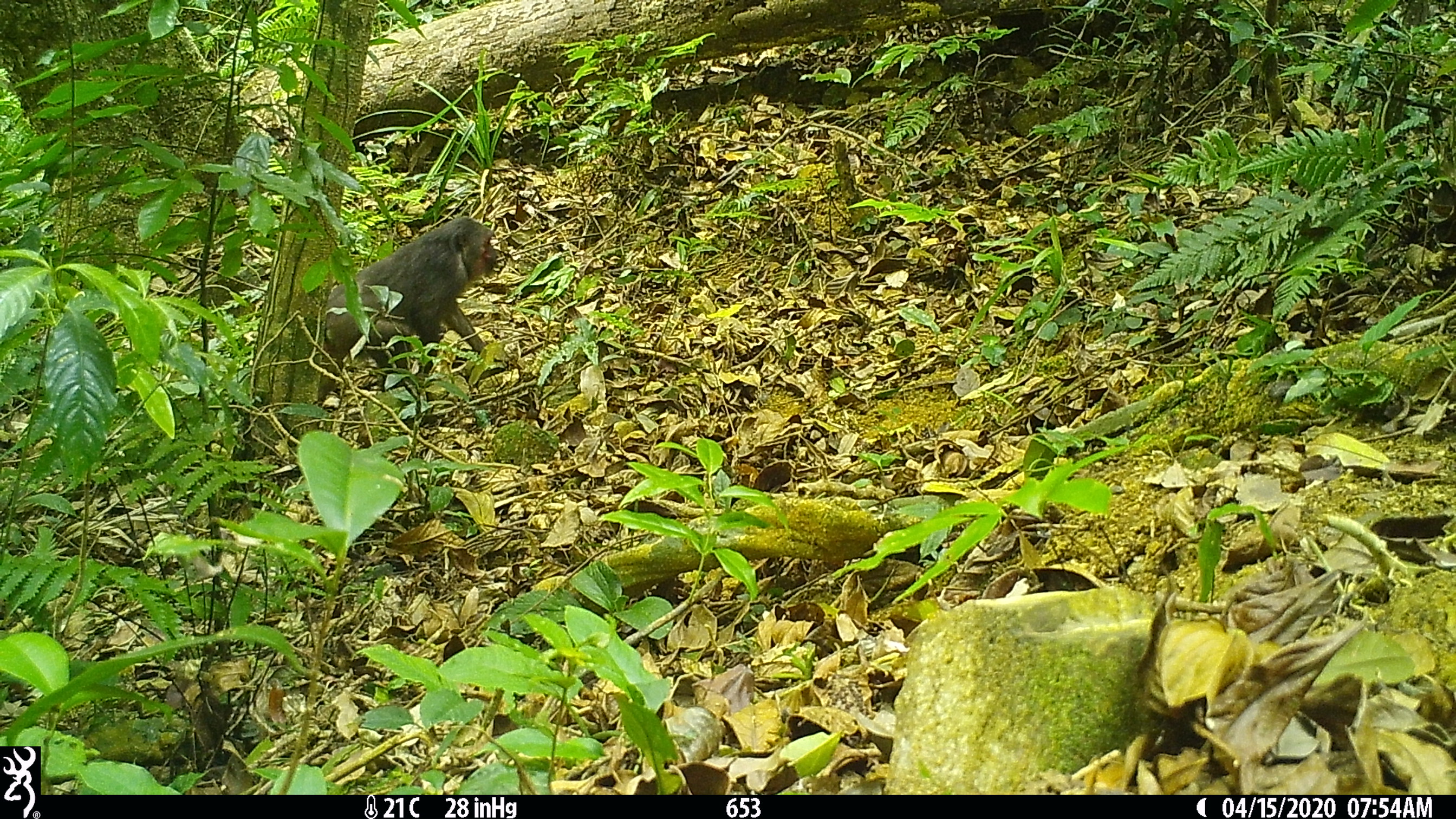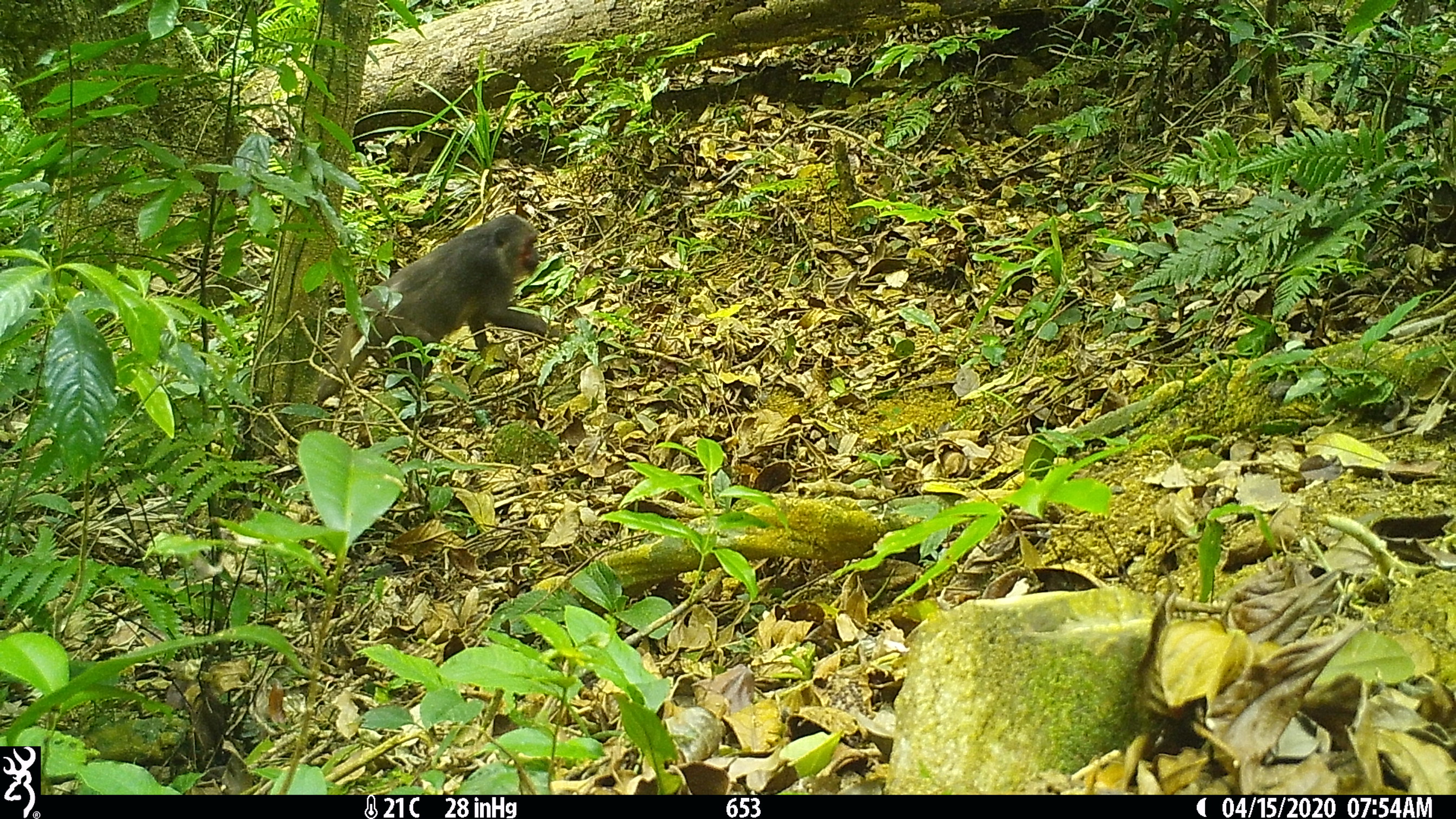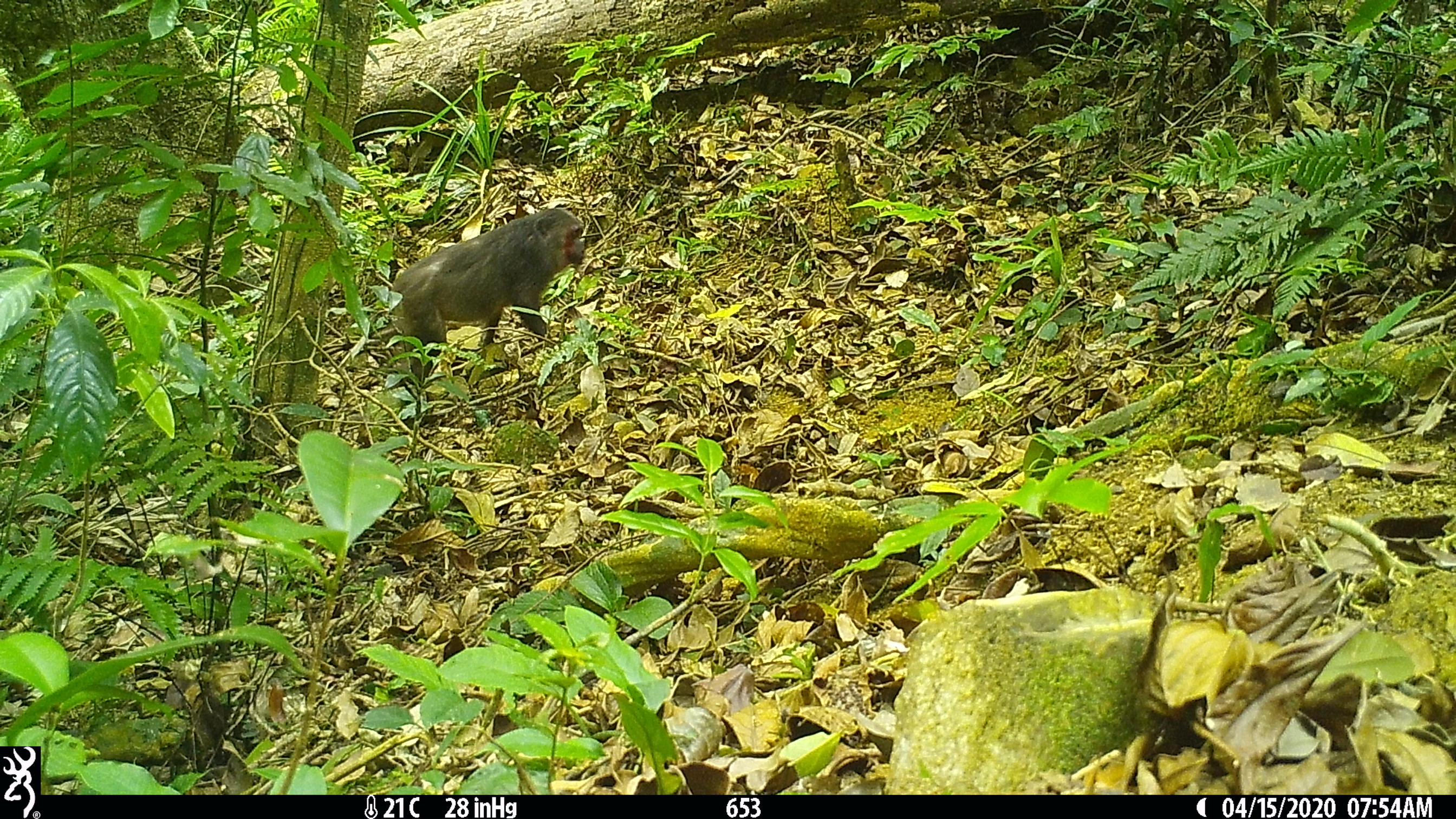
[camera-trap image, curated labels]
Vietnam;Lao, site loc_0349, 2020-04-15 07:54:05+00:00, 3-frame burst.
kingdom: Animalia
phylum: Chordata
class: Mammalia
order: Primates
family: Cercopithecidae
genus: Macaca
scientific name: Macaca arctoides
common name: stump-tailed macaque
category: stump tailed macaque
Stump tailed macaque (stump-tailed macaque) (Macaca arctoides). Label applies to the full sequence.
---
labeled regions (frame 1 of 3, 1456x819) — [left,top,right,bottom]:
stump tailed macaque: [317,216,499,406]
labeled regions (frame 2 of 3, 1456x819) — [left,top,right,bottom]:
stump tailed macaque: [315,212,562,403]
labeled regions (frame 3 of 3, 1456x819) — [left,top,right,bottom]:
stump tailed macaque: [392,208,586,386]